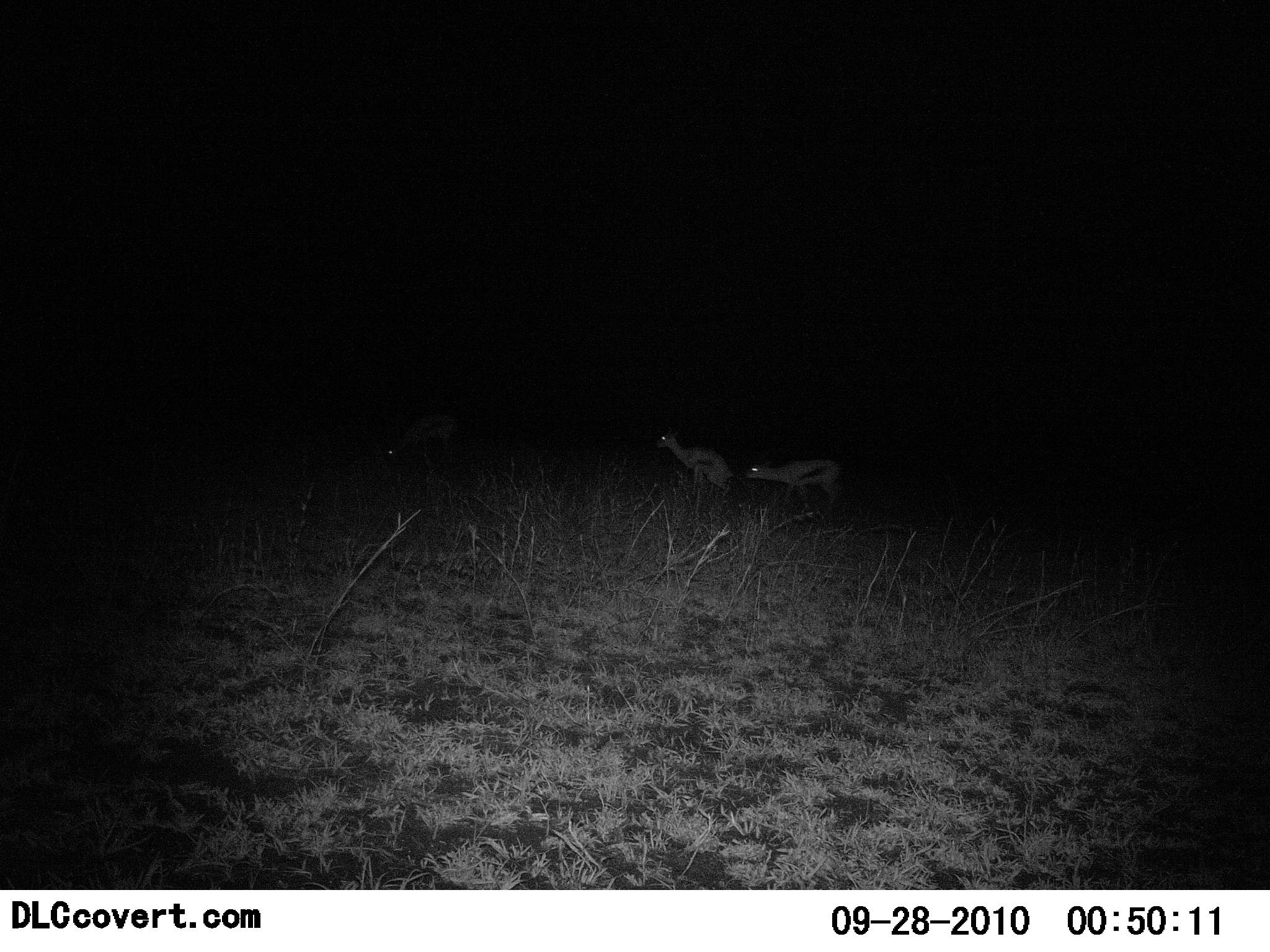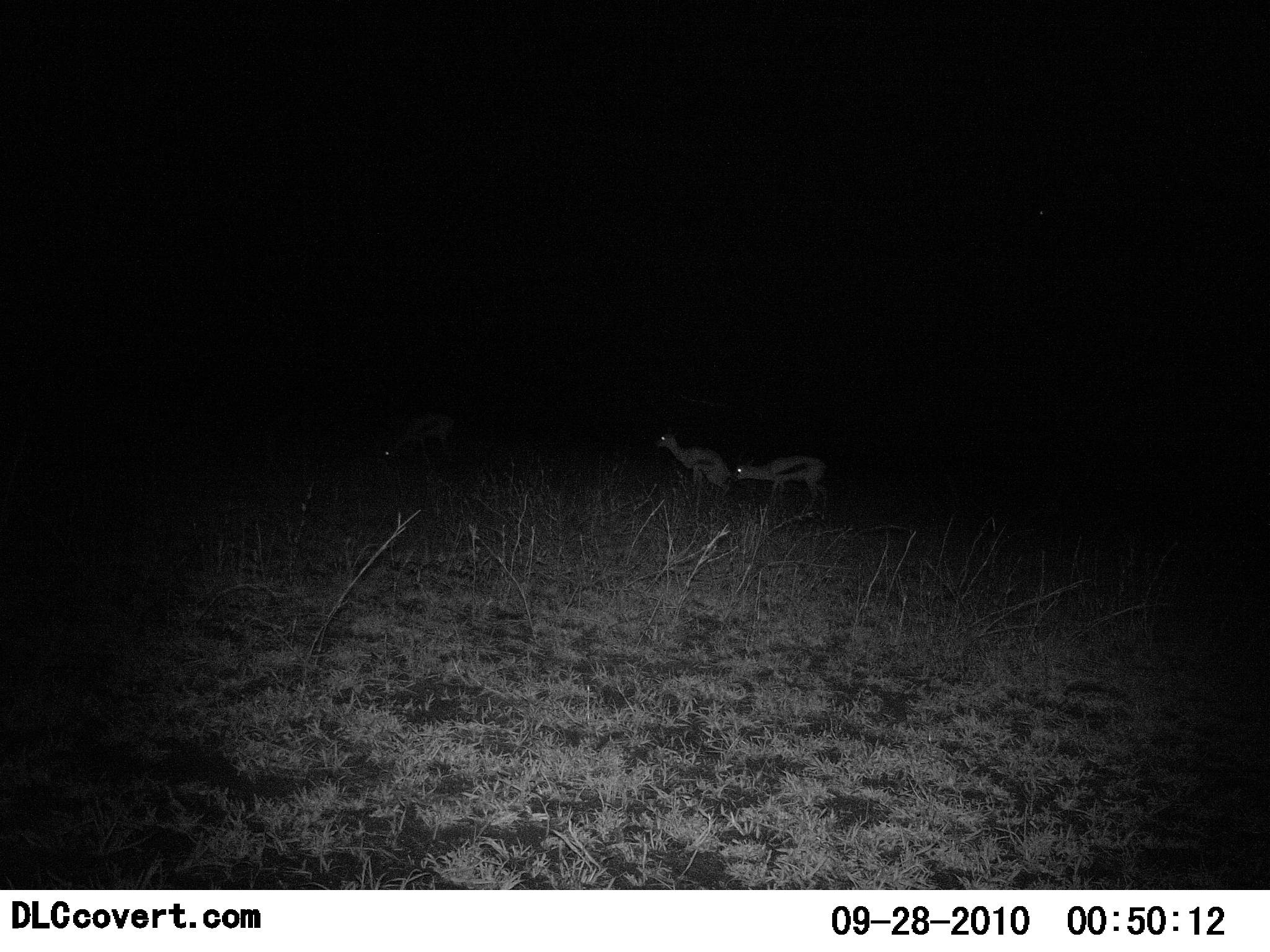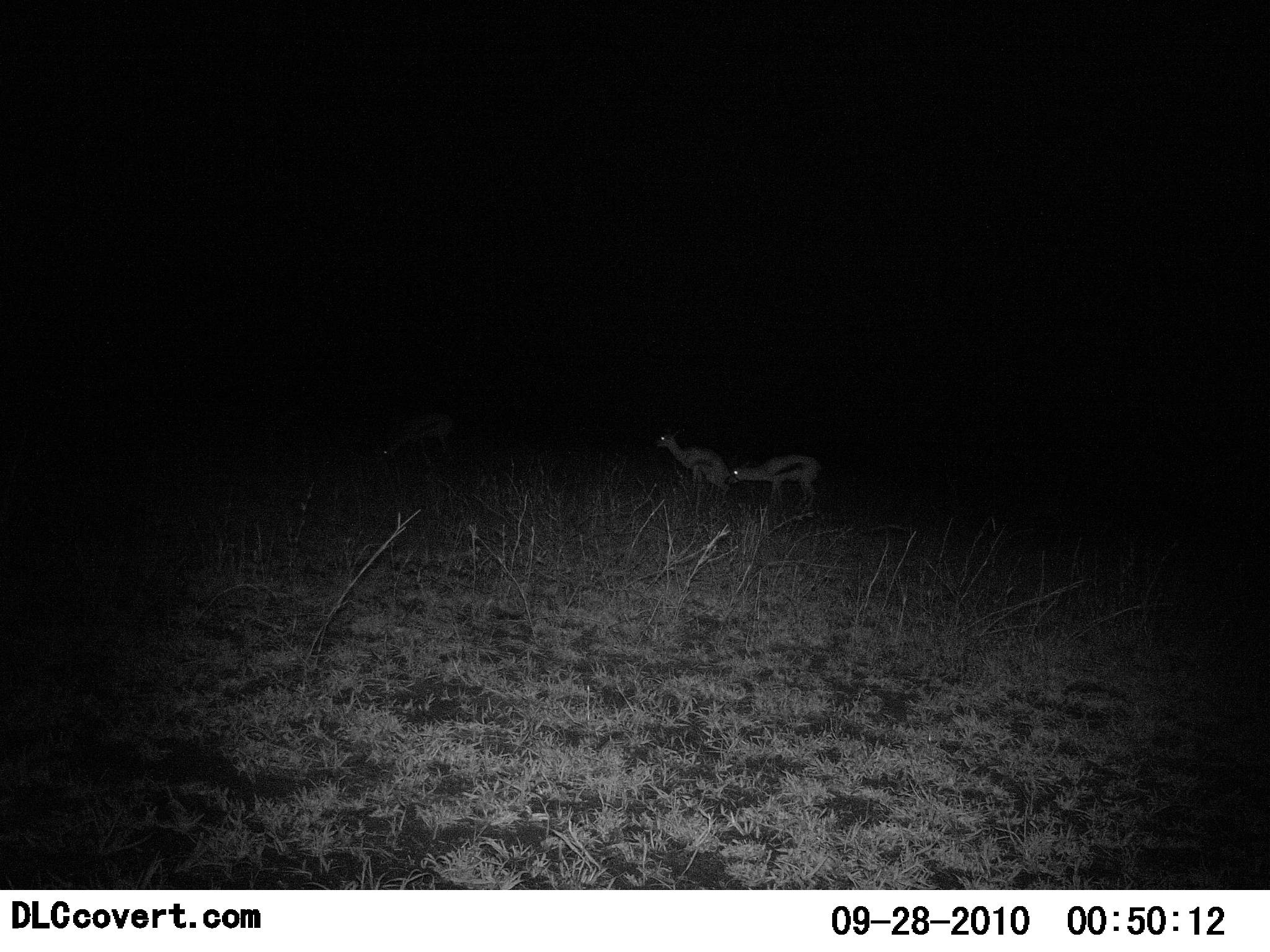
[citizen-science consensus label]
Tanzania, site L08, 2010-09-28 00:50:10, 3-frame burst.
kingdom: Animalia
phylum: Chordata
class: Mammalia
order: Artiodactyla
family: Bovidae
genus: Eudorcas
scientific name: Eudorcas thomsonii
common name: thomson's gazelle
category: gazellethomsons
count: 3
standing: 80%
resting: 7%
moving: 7%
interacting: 20%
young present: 0%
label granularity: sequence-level